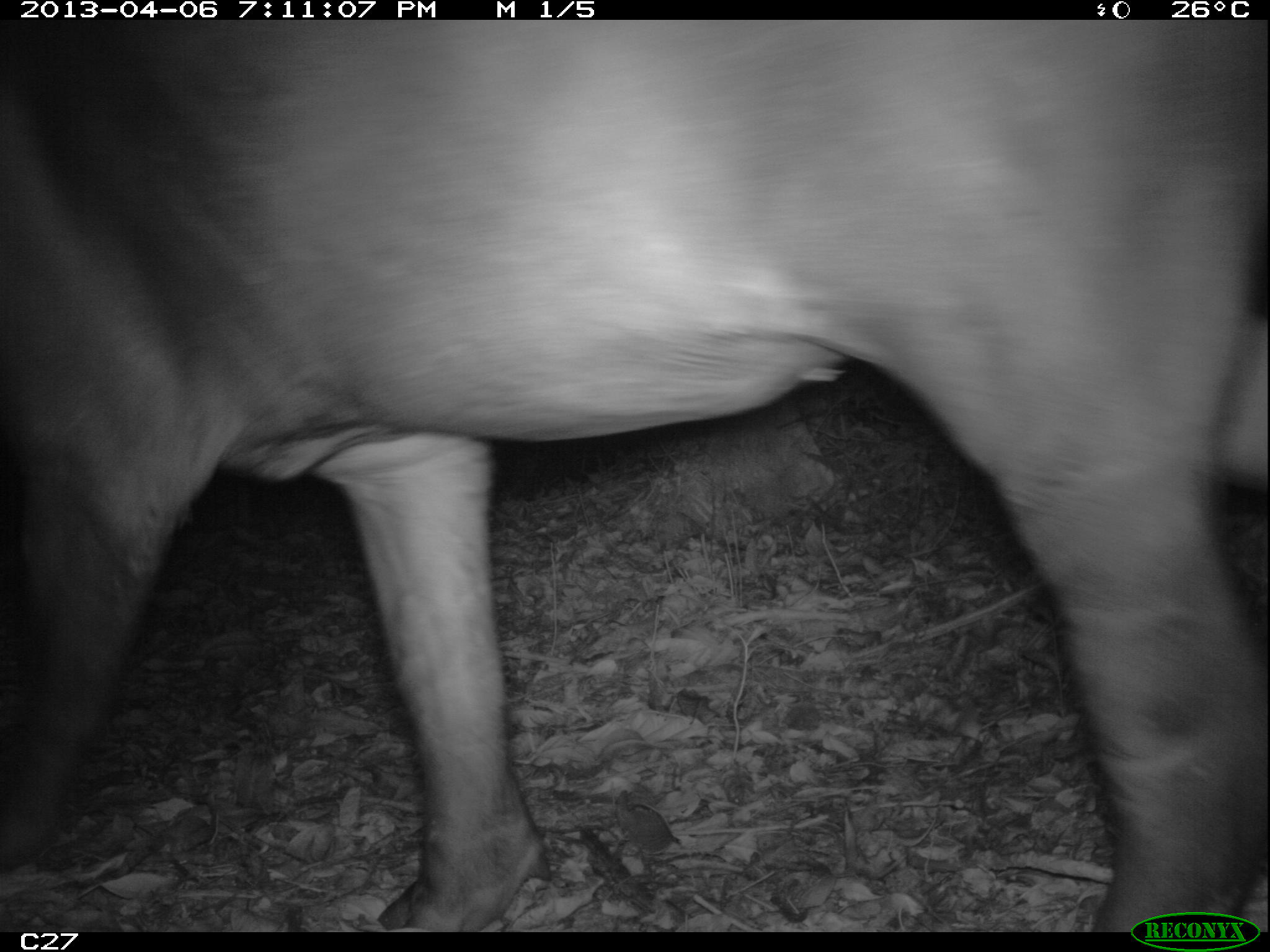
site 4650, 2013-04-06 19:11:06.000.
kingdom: Animalia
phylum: Chordata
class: Mammalia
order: Perissodactyla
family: Tapiridae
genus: Tapirus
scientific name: Tapirus terrestris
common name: south american tapir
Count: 1.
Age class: adult.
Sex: female.